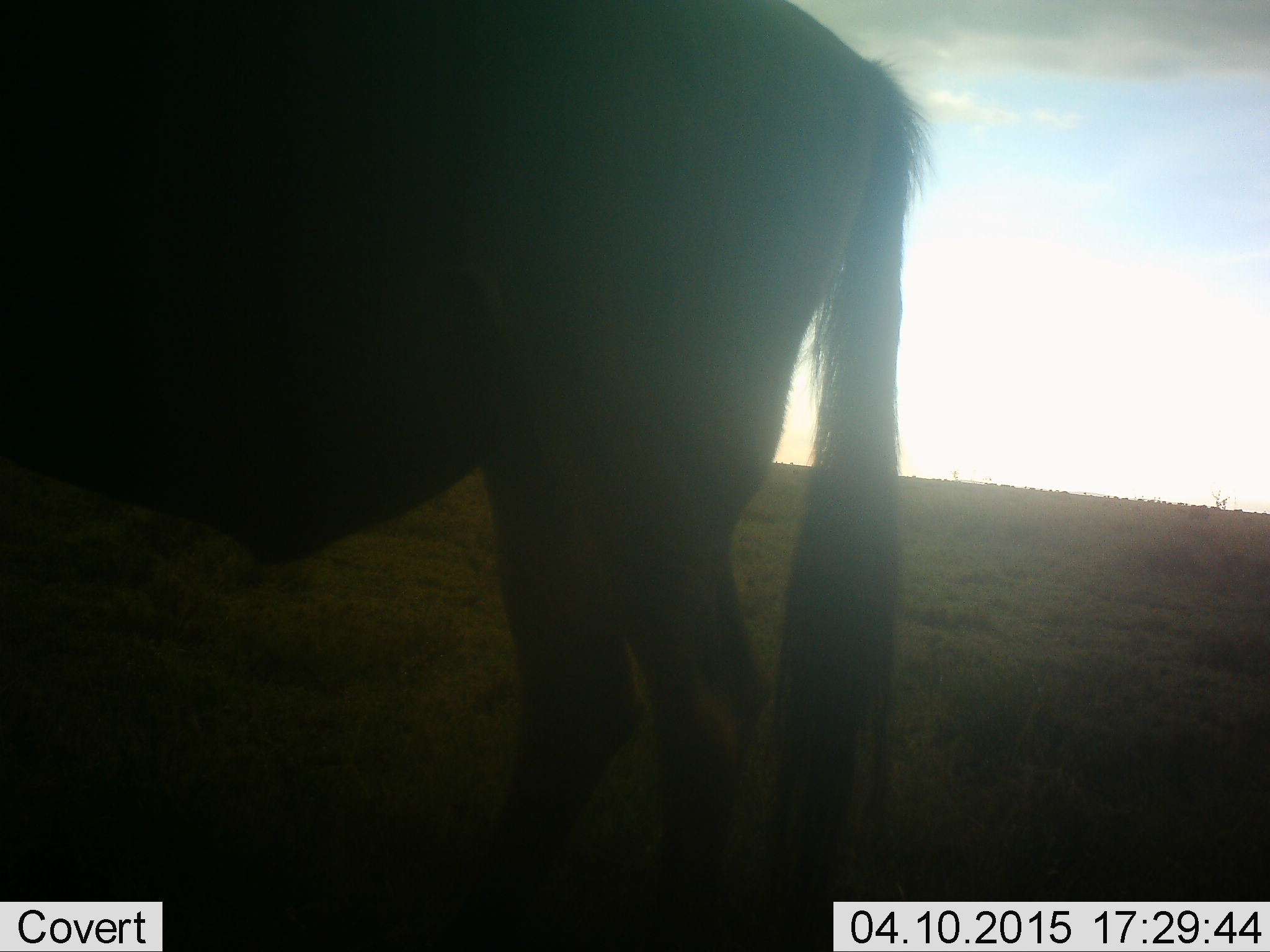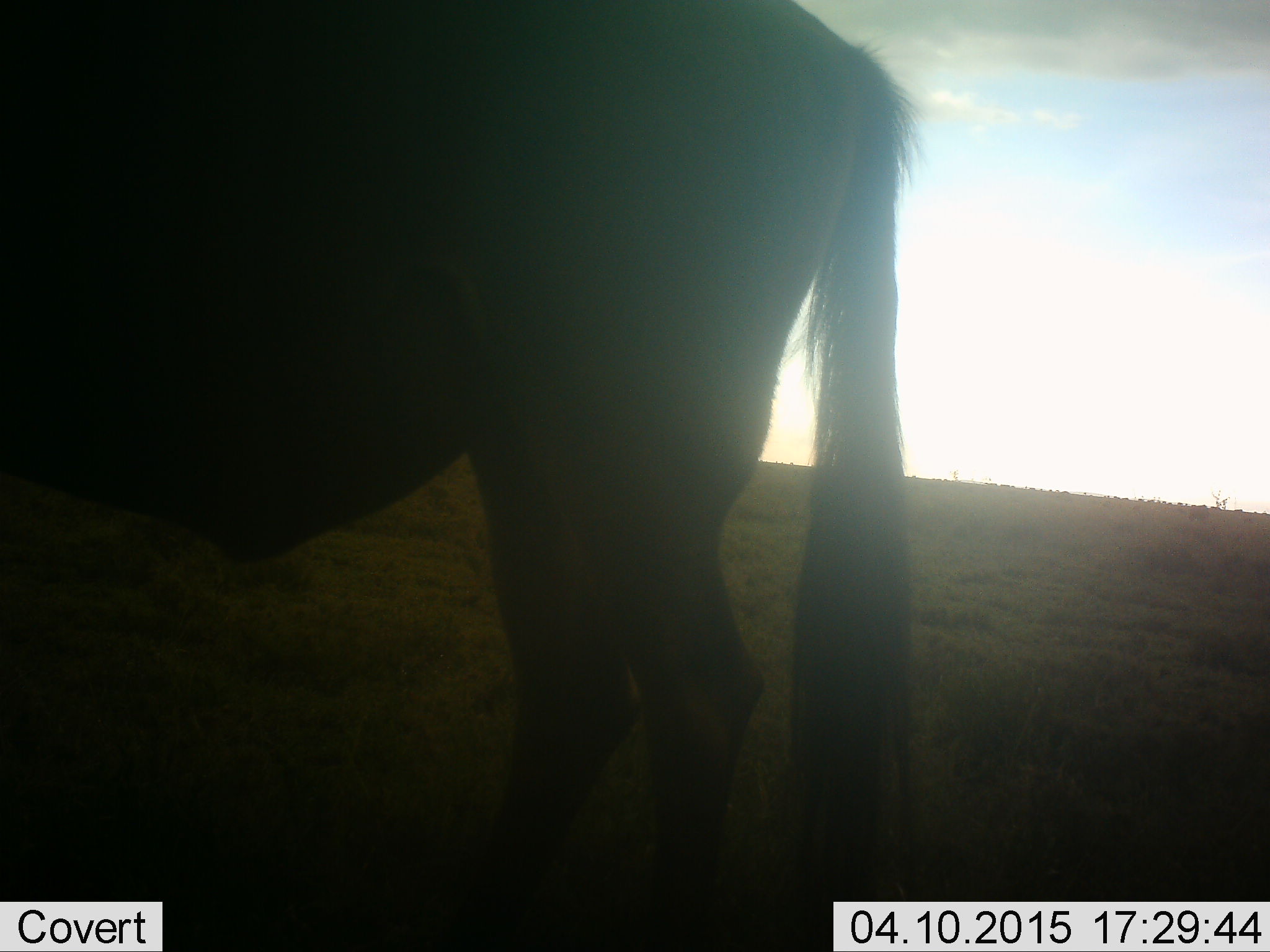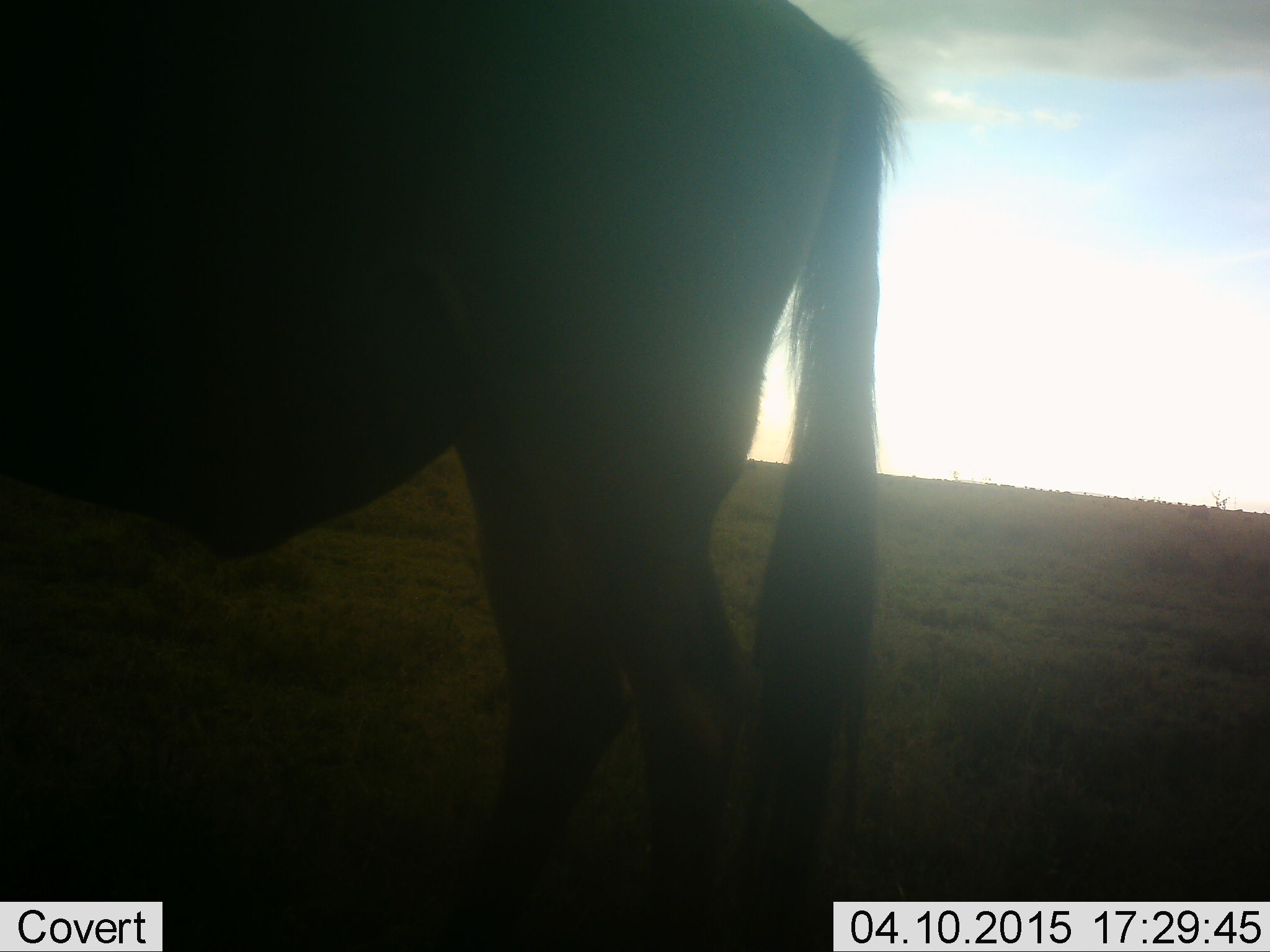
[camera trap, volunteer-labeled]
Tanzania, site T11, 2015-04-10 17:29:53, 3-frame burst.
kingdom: Animalia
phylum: Chordata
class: Mammalia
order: Artiodactyla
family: Bovidae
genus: Connochaetes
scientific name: Connochaetes taurinus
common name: blue wildebeest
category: wildebeest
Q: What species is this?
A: Wildebeest (blue wildebeest) (Connochaetes taurinus).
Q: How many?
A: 1.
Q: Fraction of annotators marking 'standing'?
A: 90%.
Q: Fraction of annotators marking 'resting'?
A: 0%.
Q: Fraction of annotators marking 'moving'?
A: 10%.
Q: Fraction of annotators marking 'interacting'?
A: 0%.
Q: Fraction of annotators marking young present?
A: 0%.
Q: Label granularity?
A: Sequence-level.